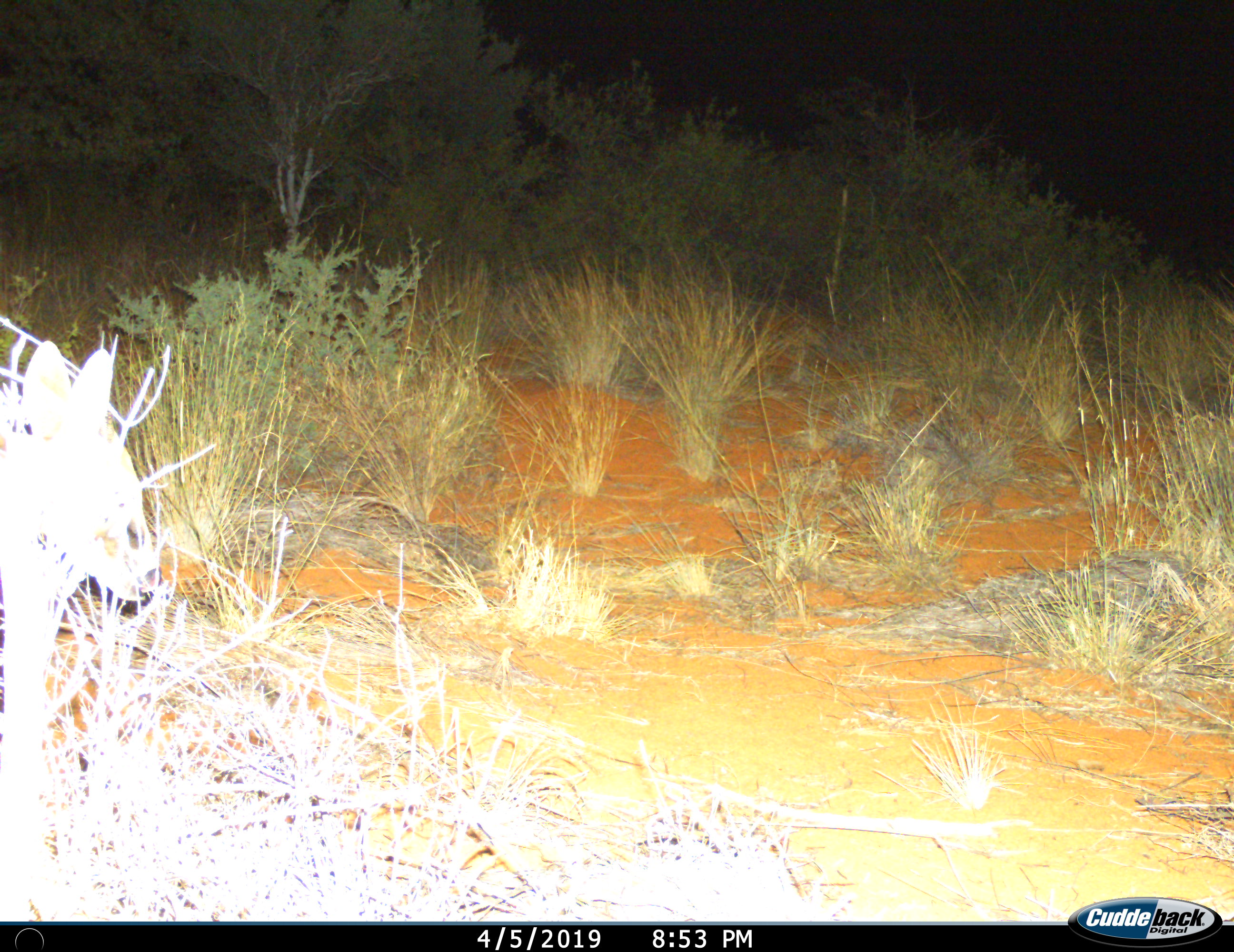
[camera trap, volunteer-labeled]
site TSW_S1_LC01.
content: unidentified animal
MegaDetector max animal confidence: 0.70